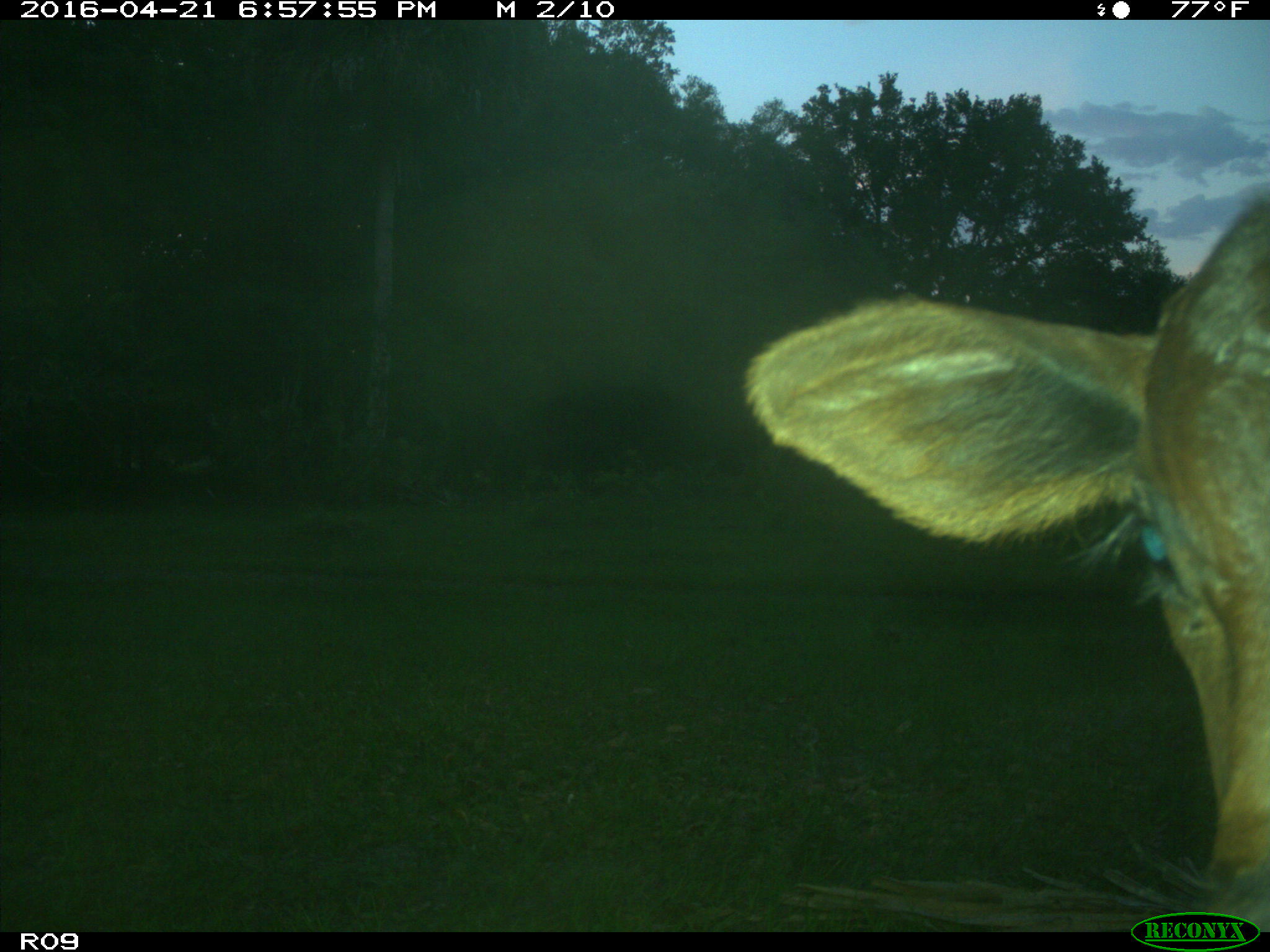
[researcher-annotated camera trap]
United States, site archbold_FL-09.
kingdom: Animalia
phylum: Chordata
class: Mammalia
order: Artiodactyla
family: Bovidae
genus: Bos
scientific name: Bos taurus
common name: domestic cow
Bos taurus (domestic cow).